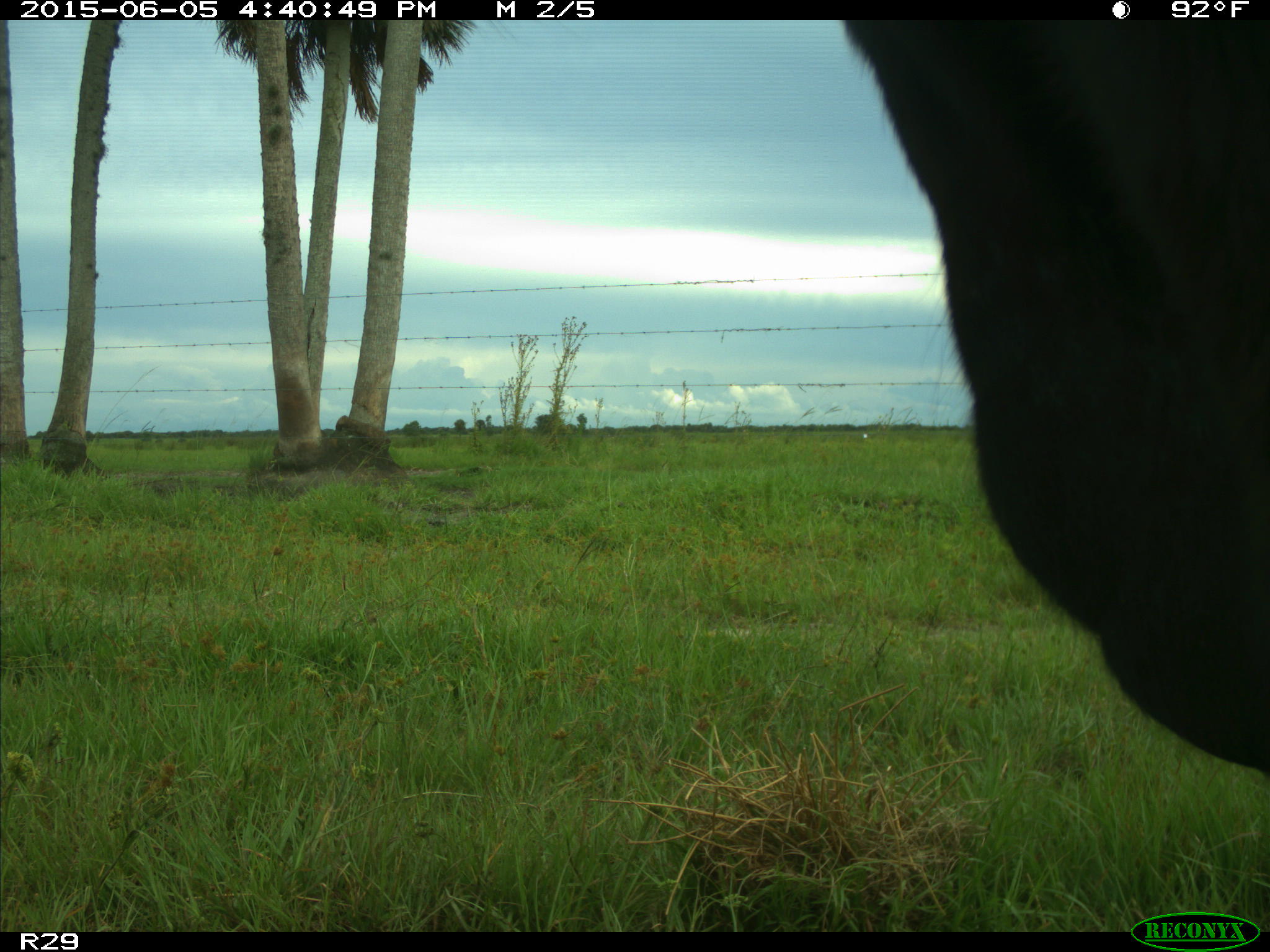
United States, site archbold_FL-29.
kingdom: Animalia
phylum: Chordata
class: Mammalia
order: Artiodactyla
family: Bovidae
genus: Bos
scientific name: Bos taurus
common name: domestic cow